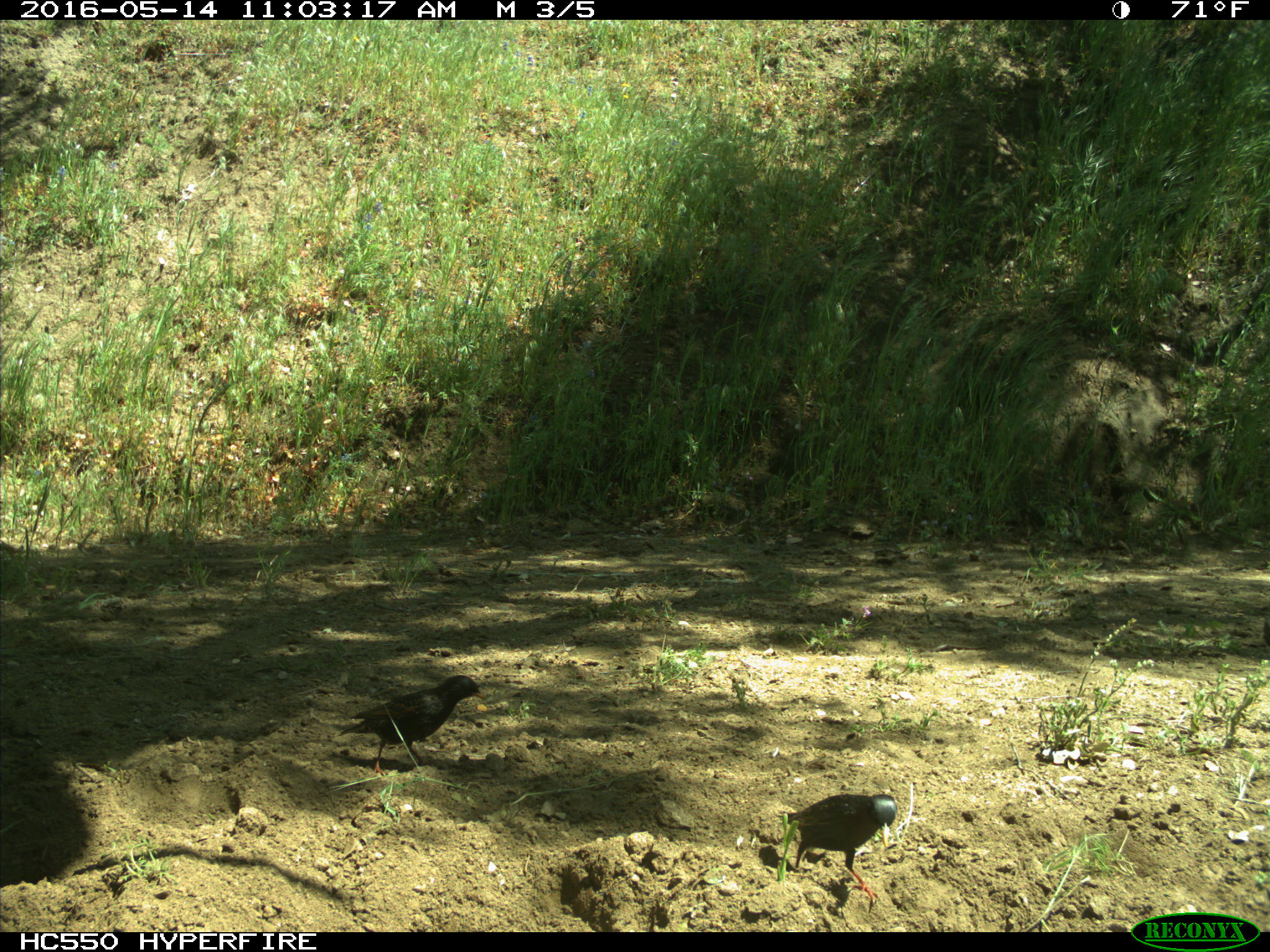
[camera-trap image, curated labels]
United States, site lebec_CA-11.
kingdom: Animalia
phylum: Chordata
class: Aves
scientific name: Aves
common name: birds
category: unidentified bird